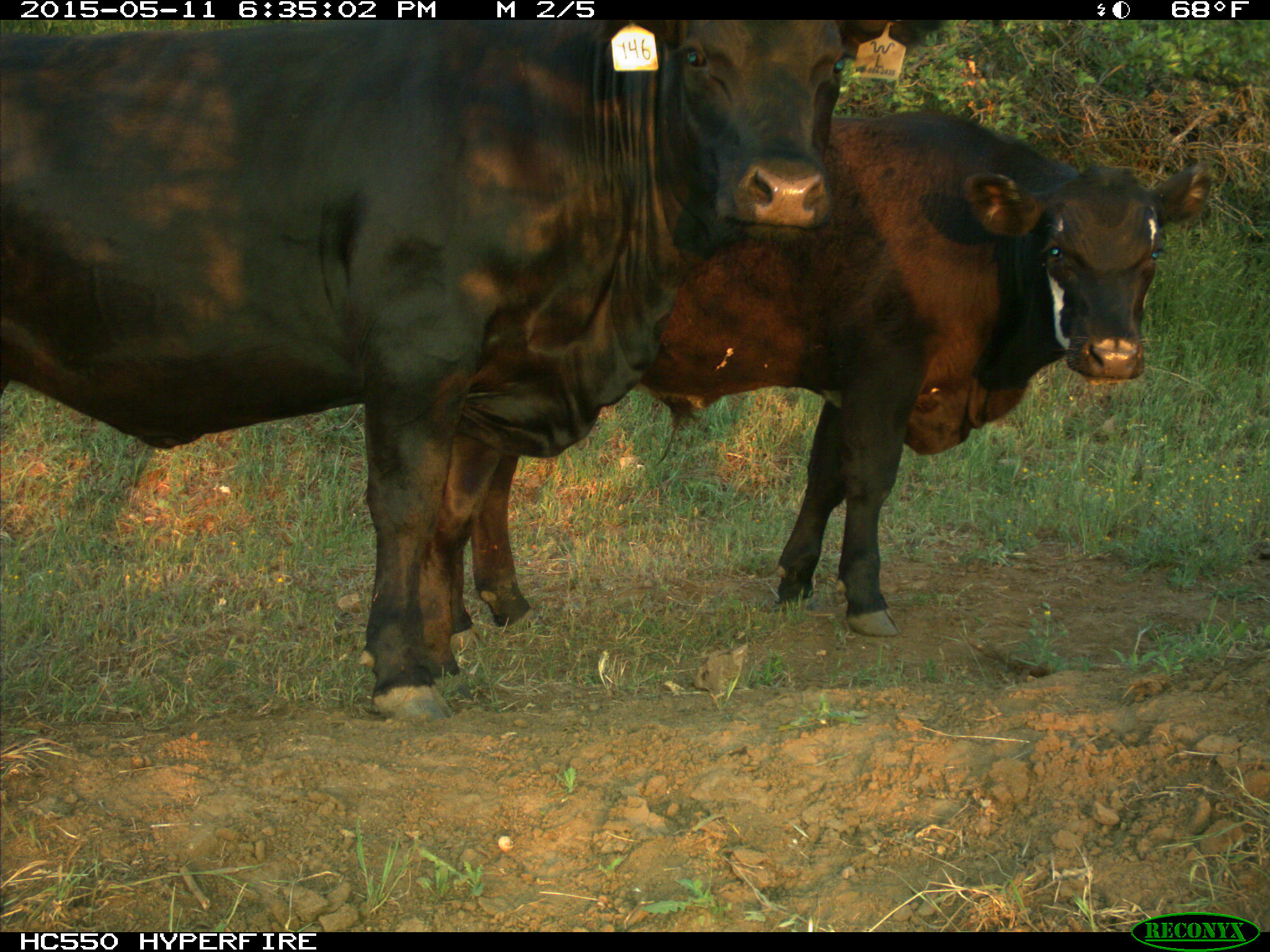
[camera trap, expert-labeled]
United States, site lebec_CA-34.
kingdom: Animalia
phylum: Chordata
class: Mammalia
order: Artiodactyla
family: Bovidae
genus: Bos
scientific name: Bos taurus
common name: domestic cow